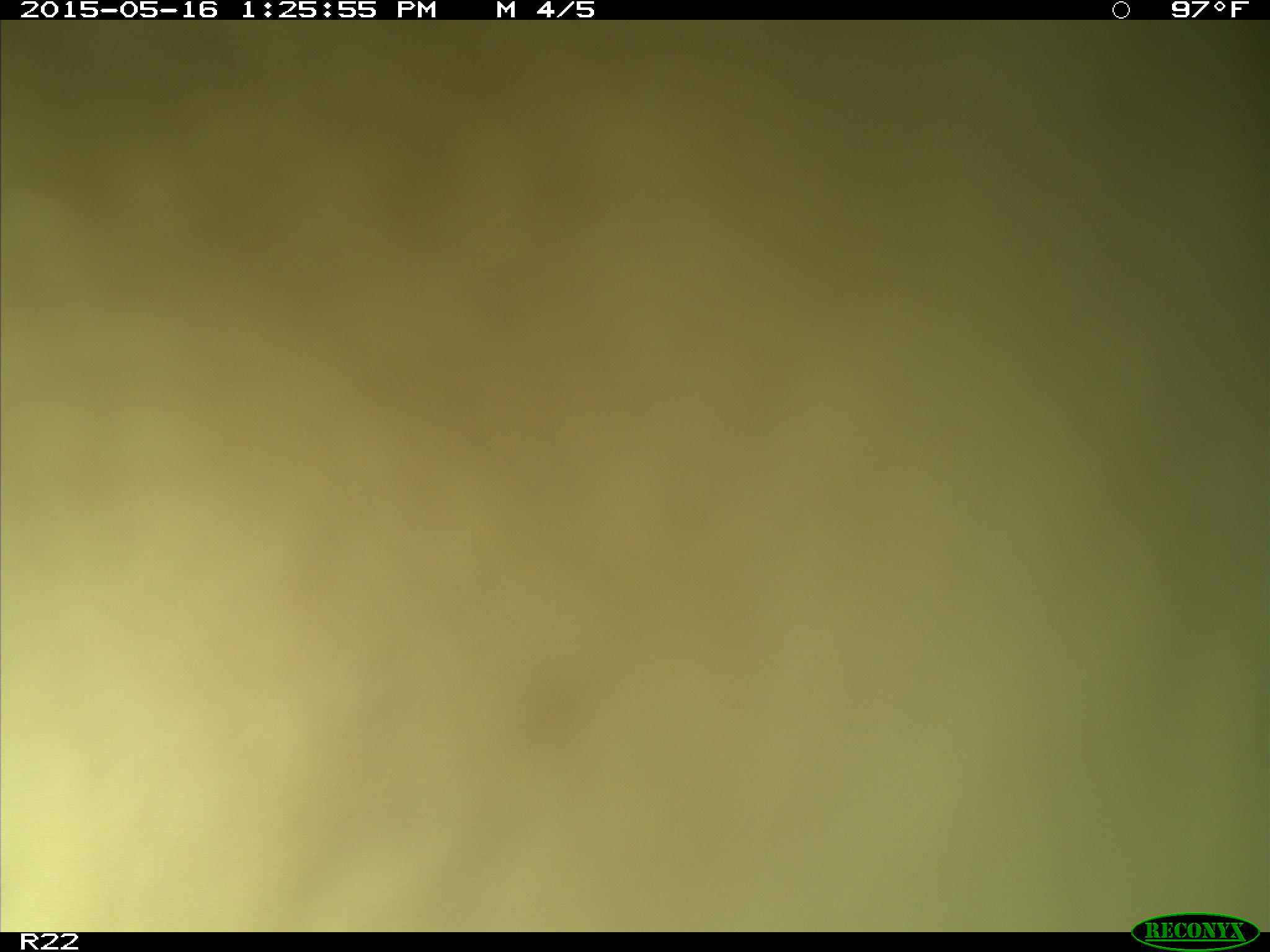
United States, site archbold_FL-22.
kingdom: Animalia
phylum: Chordata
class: Mammalia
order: Artiodactyla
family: Bovidae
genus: Bos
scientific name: Bos taurus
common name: domestic cow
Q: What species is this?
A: Bos taurus (domestic cow).